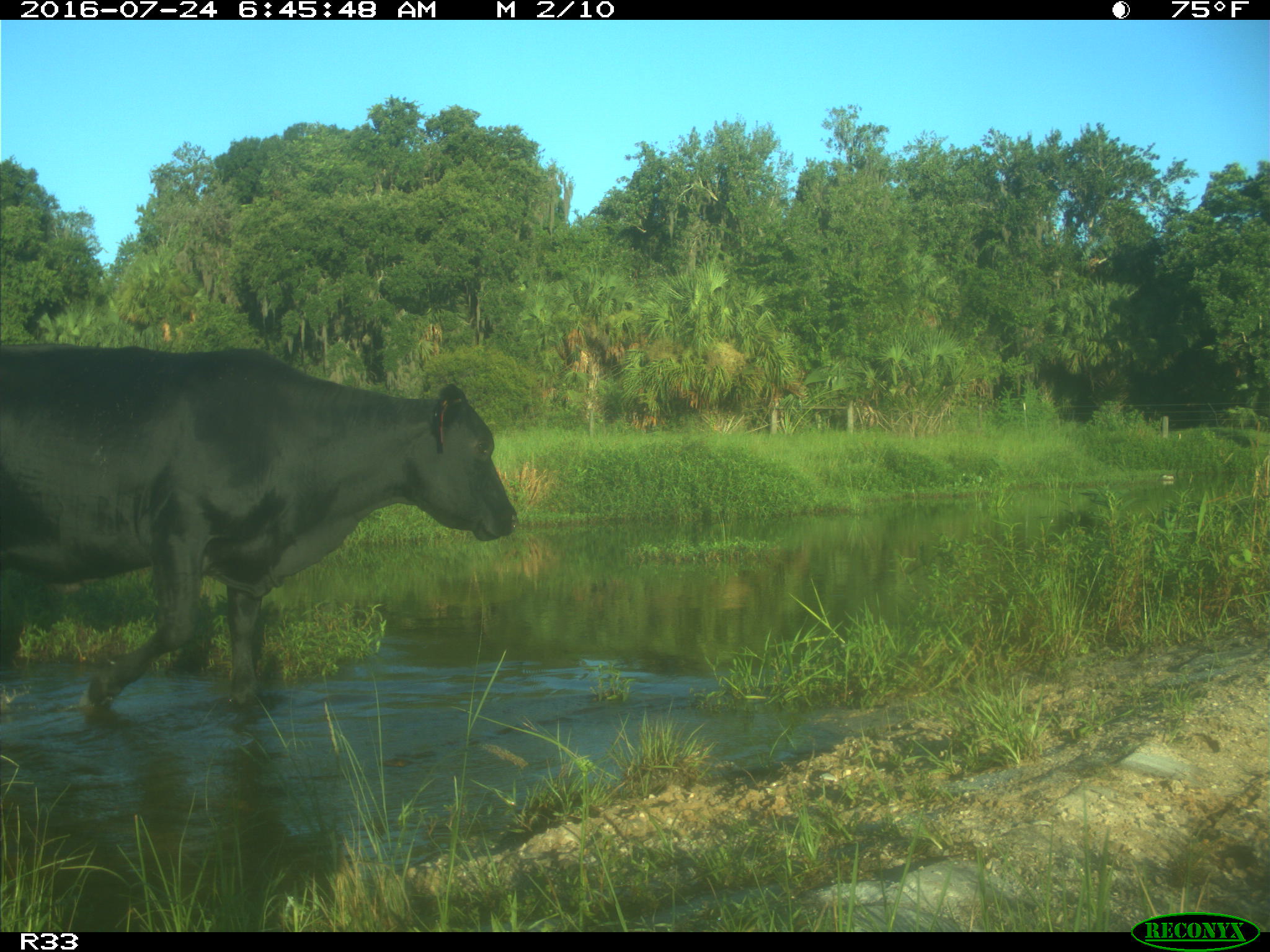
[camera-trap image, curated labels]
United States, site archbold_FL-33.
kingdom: Animalia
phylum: Chordata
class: Mammalia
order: Artiodactyla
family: Bovidae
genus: Bos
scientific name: Bos taurus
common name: domestic cow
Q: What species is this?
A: Bos taurus (domestic cow).